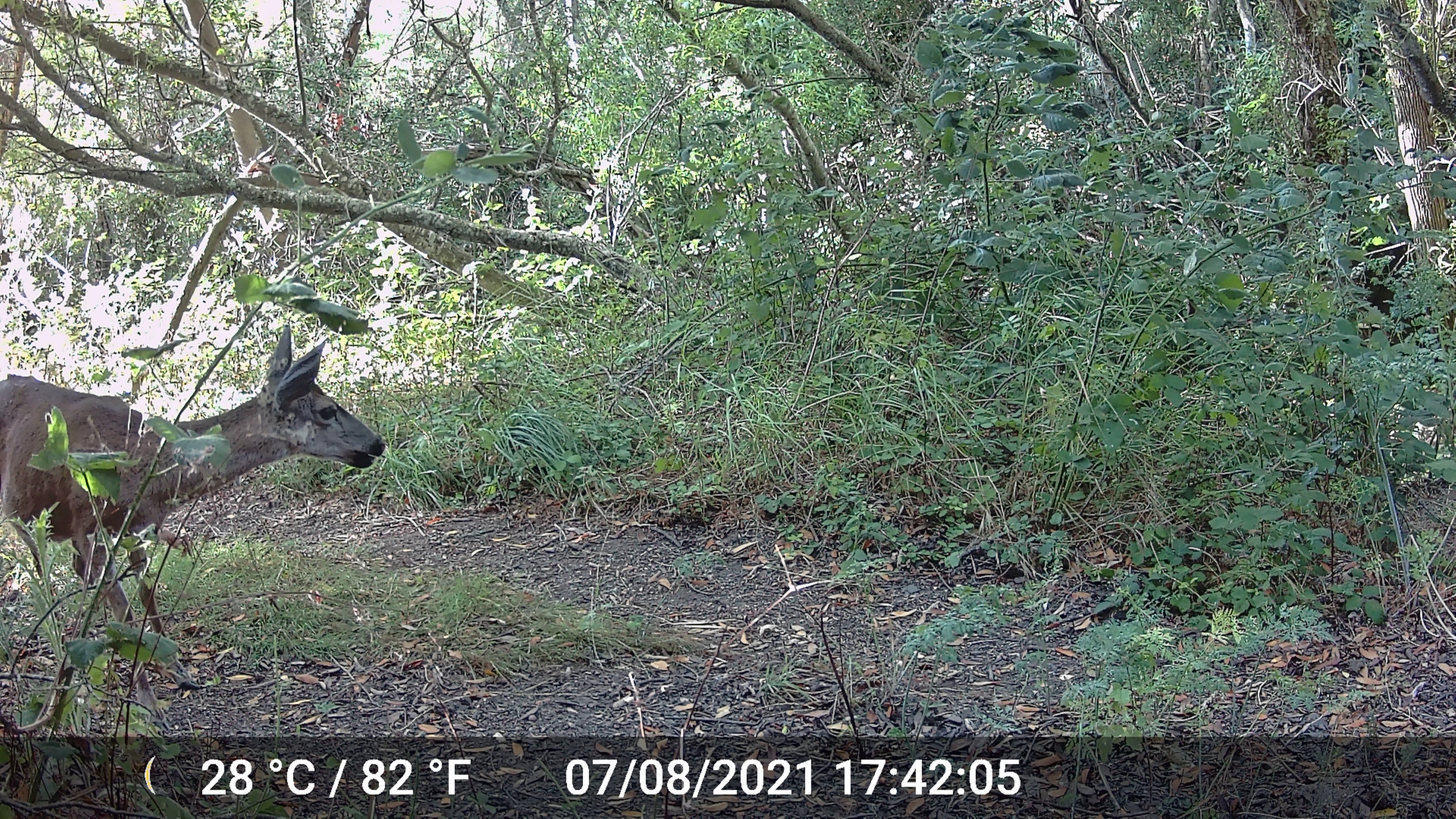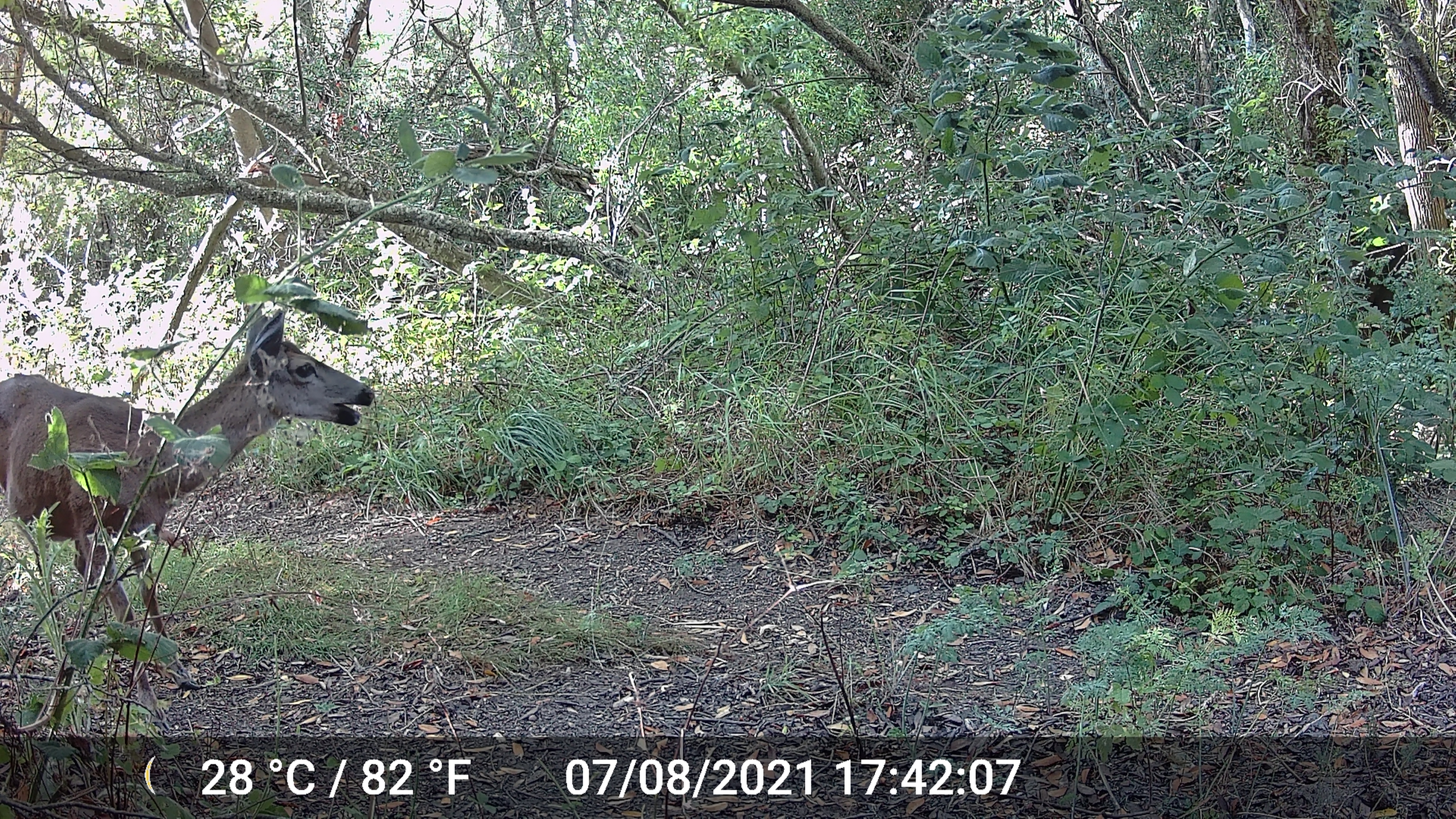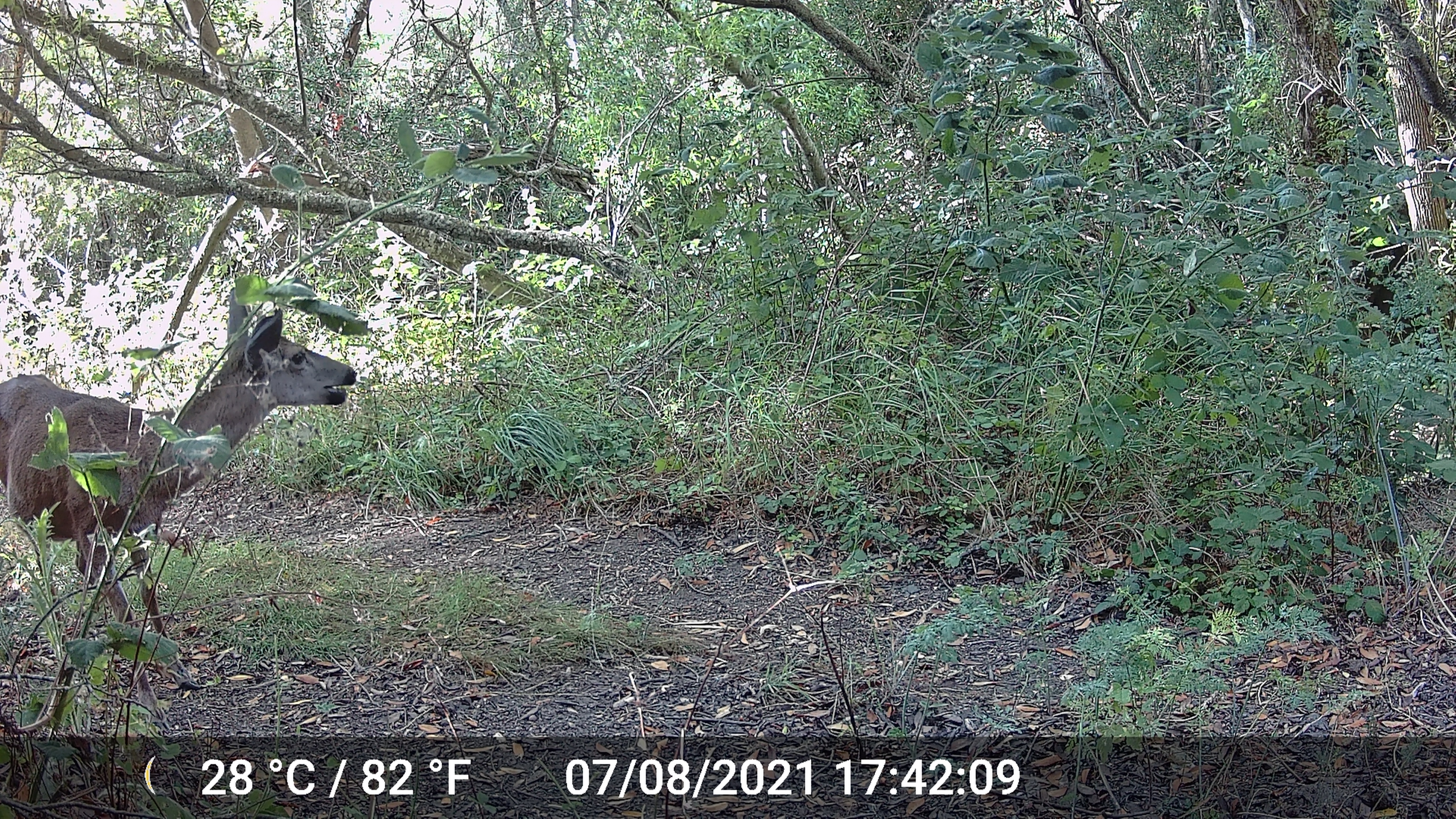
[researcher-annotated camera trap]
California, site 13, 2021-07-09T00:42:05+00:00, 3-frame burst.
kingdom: Animalia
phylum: Chordata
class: Mammalia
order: Artiodactyla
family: Cervidae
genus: Odocoileus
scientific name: Odocoileus hemionus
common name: mule deer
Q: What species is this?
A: Mule deer (Odocoileus hemionus).